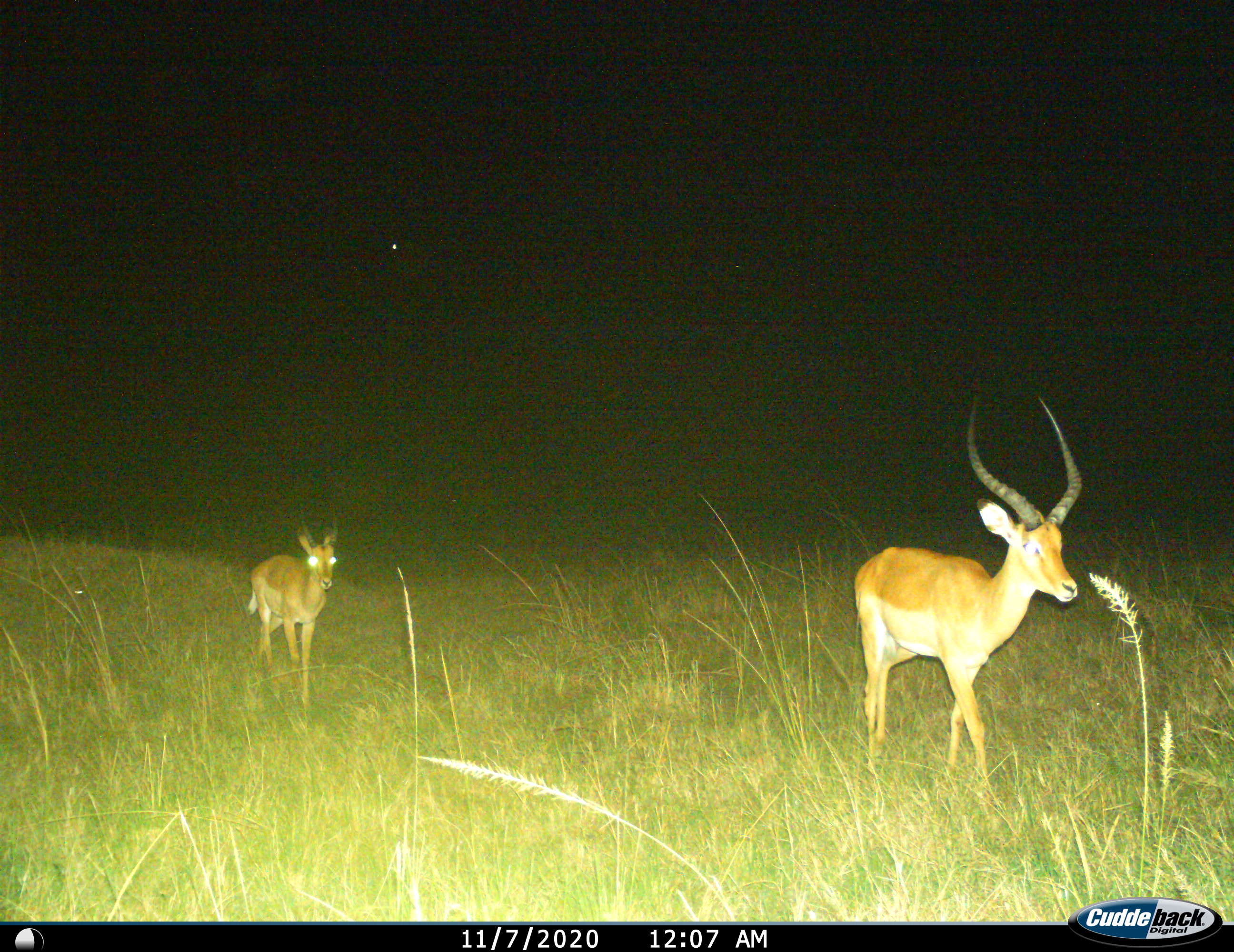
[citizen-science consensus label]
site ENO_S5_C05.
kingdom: Animalia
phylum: Chordata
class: Mammalia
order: Artiodactyla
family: Bovidae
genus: Aepyceros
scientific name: Aepyceros melampus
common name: impala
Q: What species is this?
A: Impala (Aepyceros melampus).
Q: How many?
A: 2.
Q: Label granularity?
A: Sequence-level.